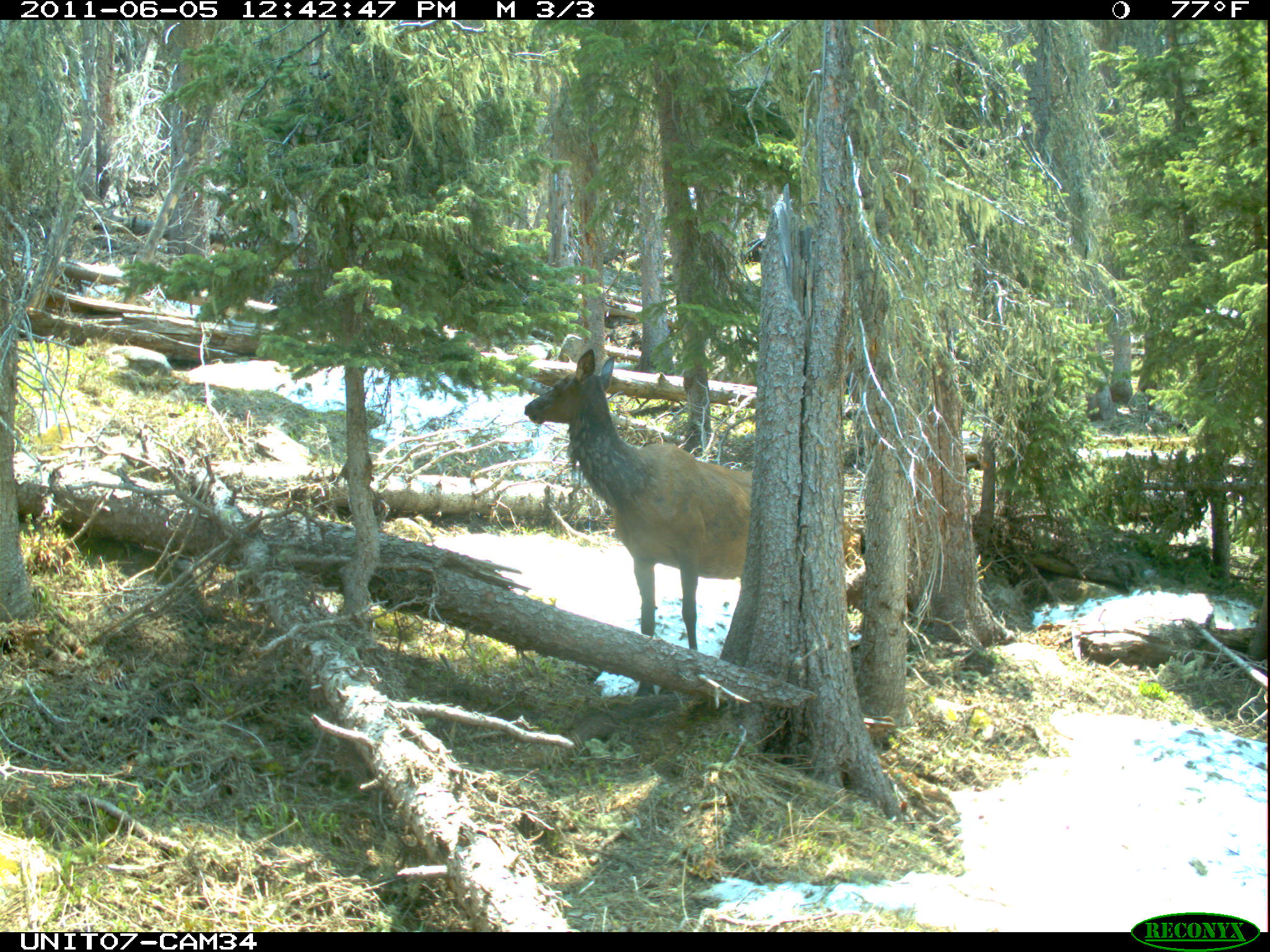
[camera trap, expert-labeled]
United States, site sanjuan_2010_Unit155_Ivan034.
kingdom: Animalia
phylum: Chordata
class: Mammalia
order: Artiodactyla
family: Cervidae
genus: Cervus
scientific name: Cervus elaphus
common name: red deer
Cervus elaphus (red deer).